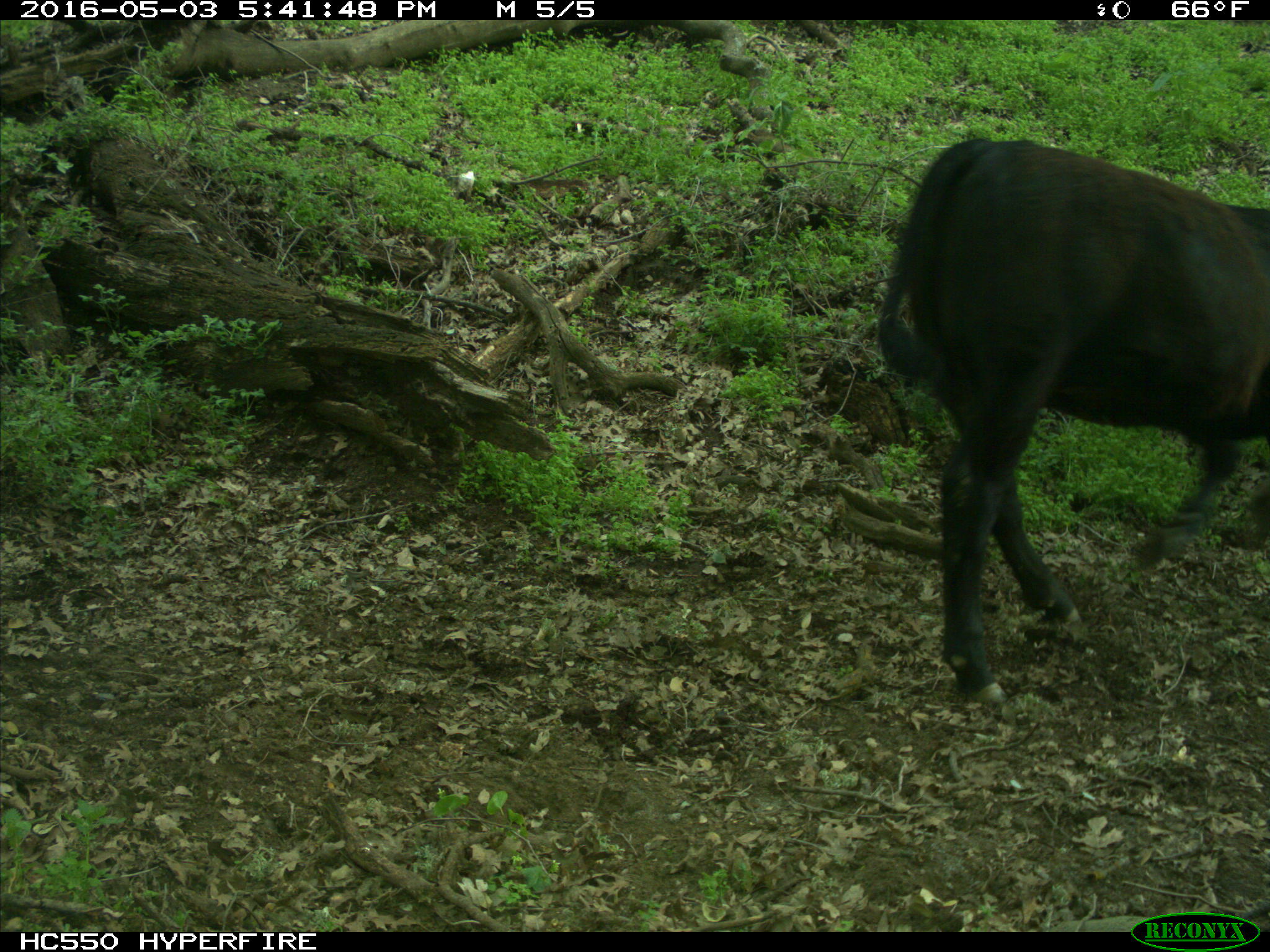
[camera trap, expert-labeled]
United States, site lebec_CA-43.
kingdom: Animalia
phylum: Chordata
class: Mammalia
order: Artiodactyla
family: Bovidae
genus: Bos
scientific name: Bos taurus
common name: domestic cow